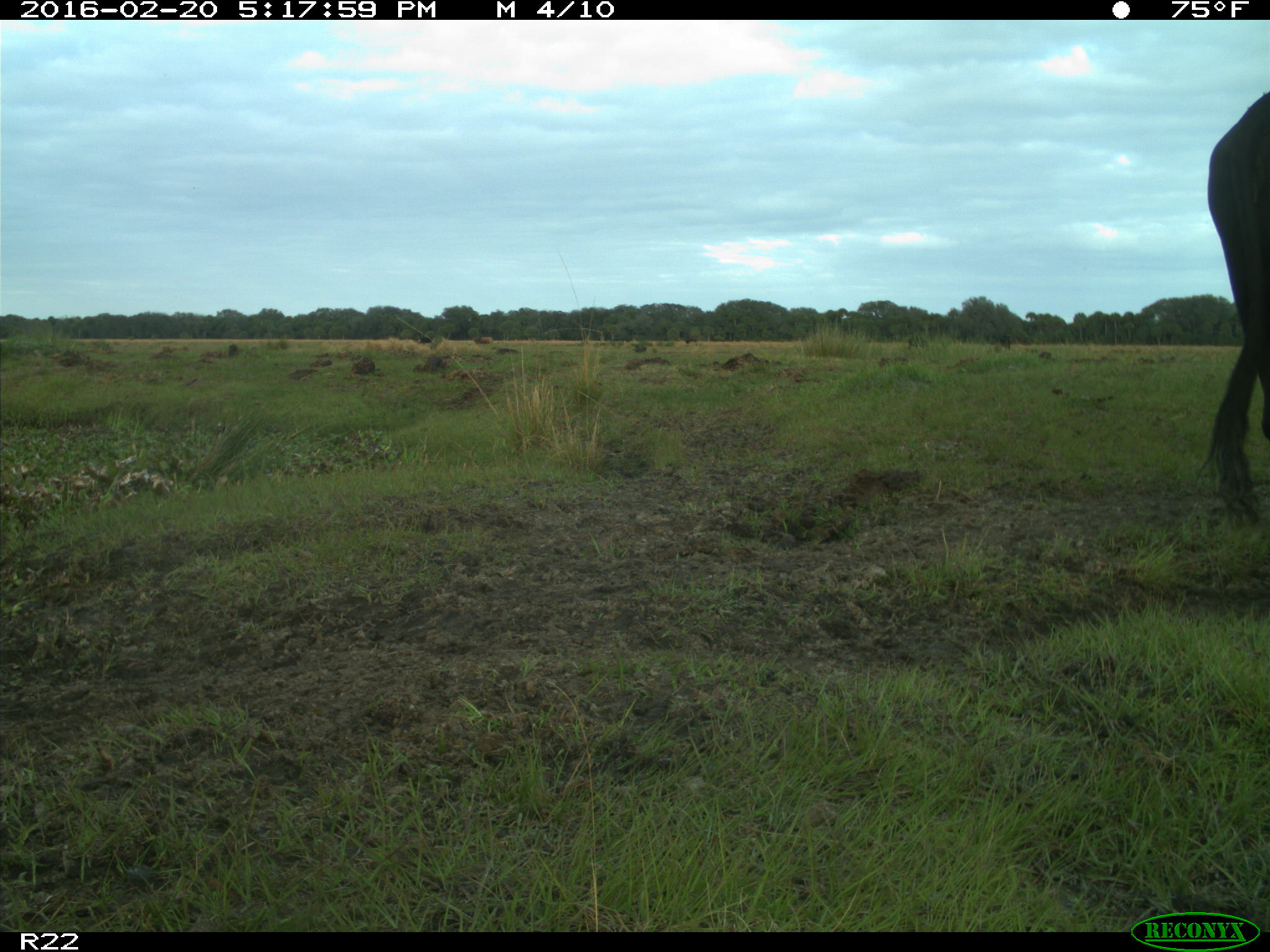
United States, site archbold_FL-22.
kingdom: Animalia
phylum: Chordata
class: Mammalia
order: Artiodactyla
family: Bovidae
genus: Bos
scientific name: Bos taurus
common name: domestic cow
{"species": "Bos taurus (domestic cow)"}